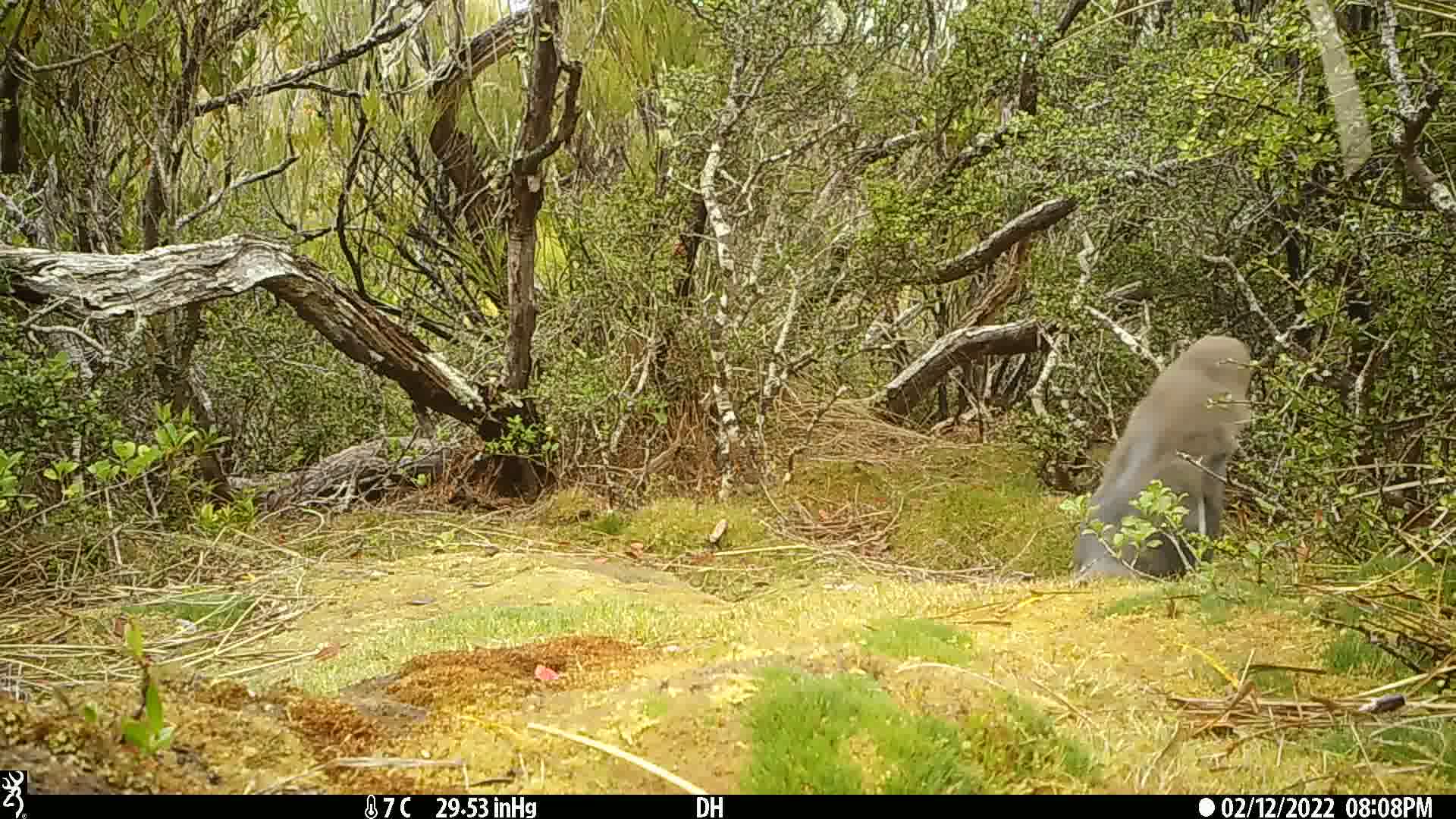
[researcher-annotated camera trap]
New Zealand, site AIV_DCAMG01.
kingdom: Animalia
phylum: Chordata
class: Aves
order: Sphenisciformes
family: Spheniscidae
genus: Megadyptes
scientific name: Megadyptes antipodes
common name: yellow-eyed penguin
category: yellow eyed penguin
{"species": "yellow eyed penguin (yellow-eyed penguin) (Megadyptes antipodes)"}